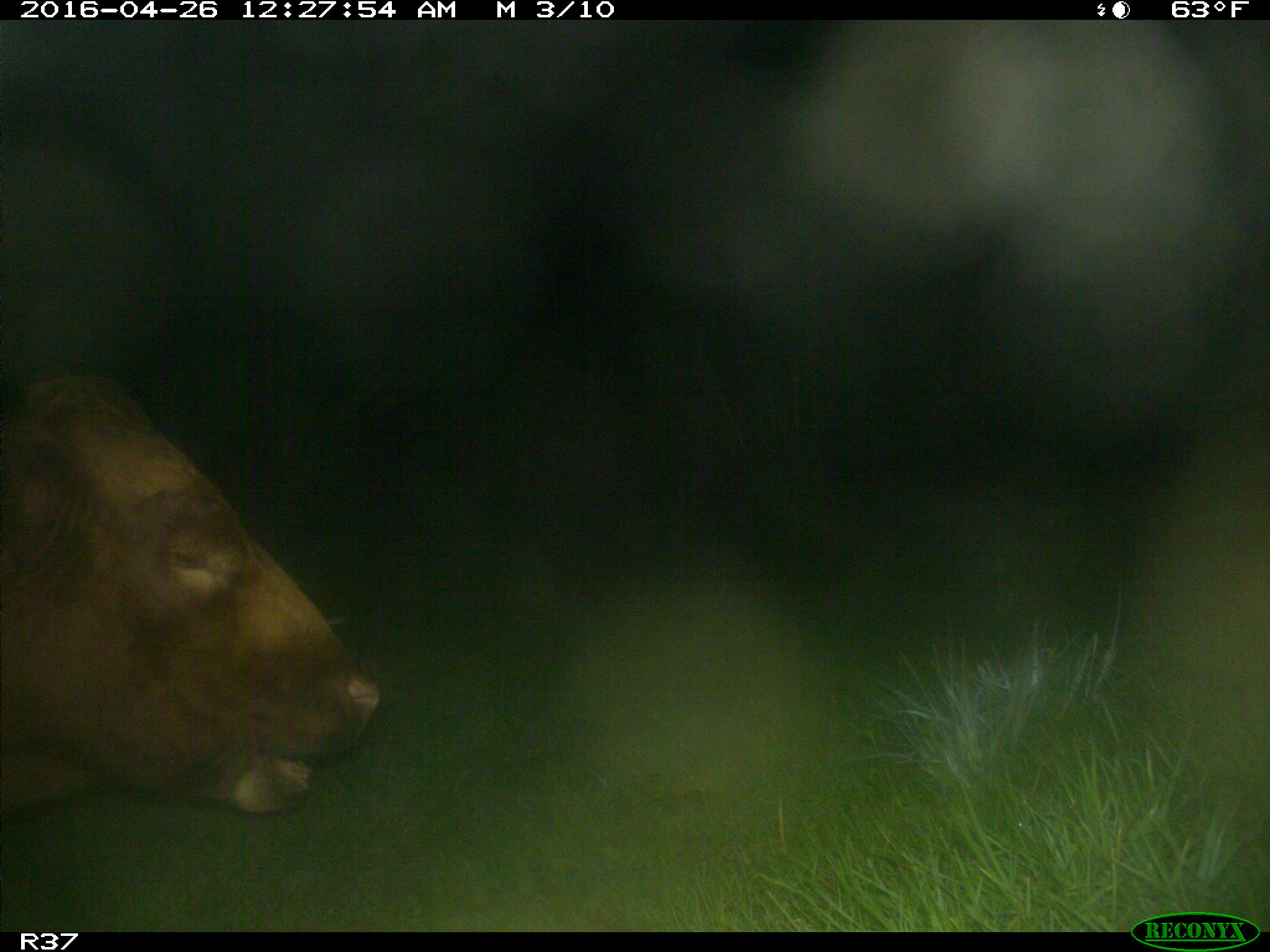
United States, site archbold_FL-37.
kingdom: Animalia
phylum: Chordata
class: Mammalia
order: Artiodactyla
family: Bovidae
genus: Bos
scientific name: Bos taurus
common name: domestic cow